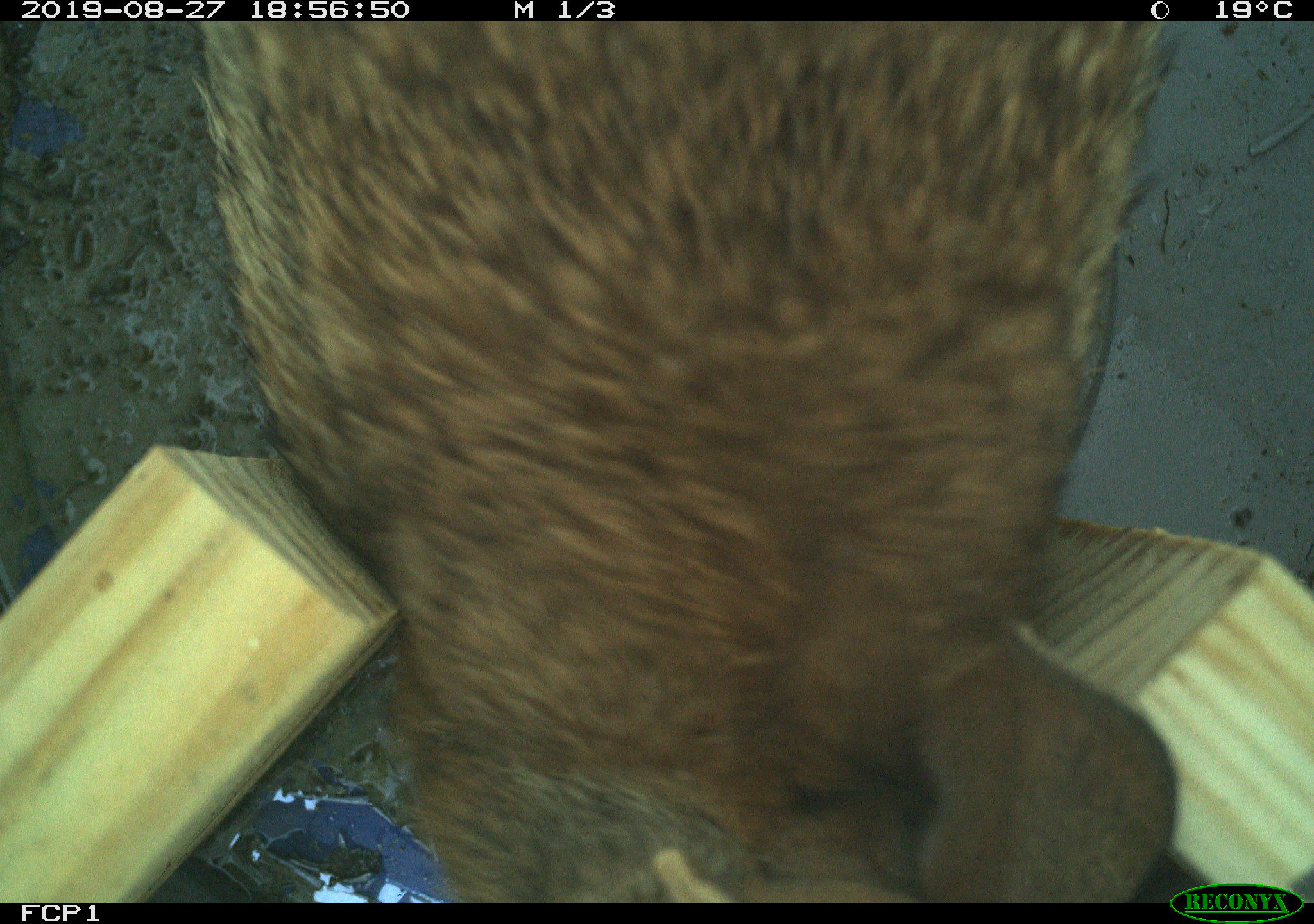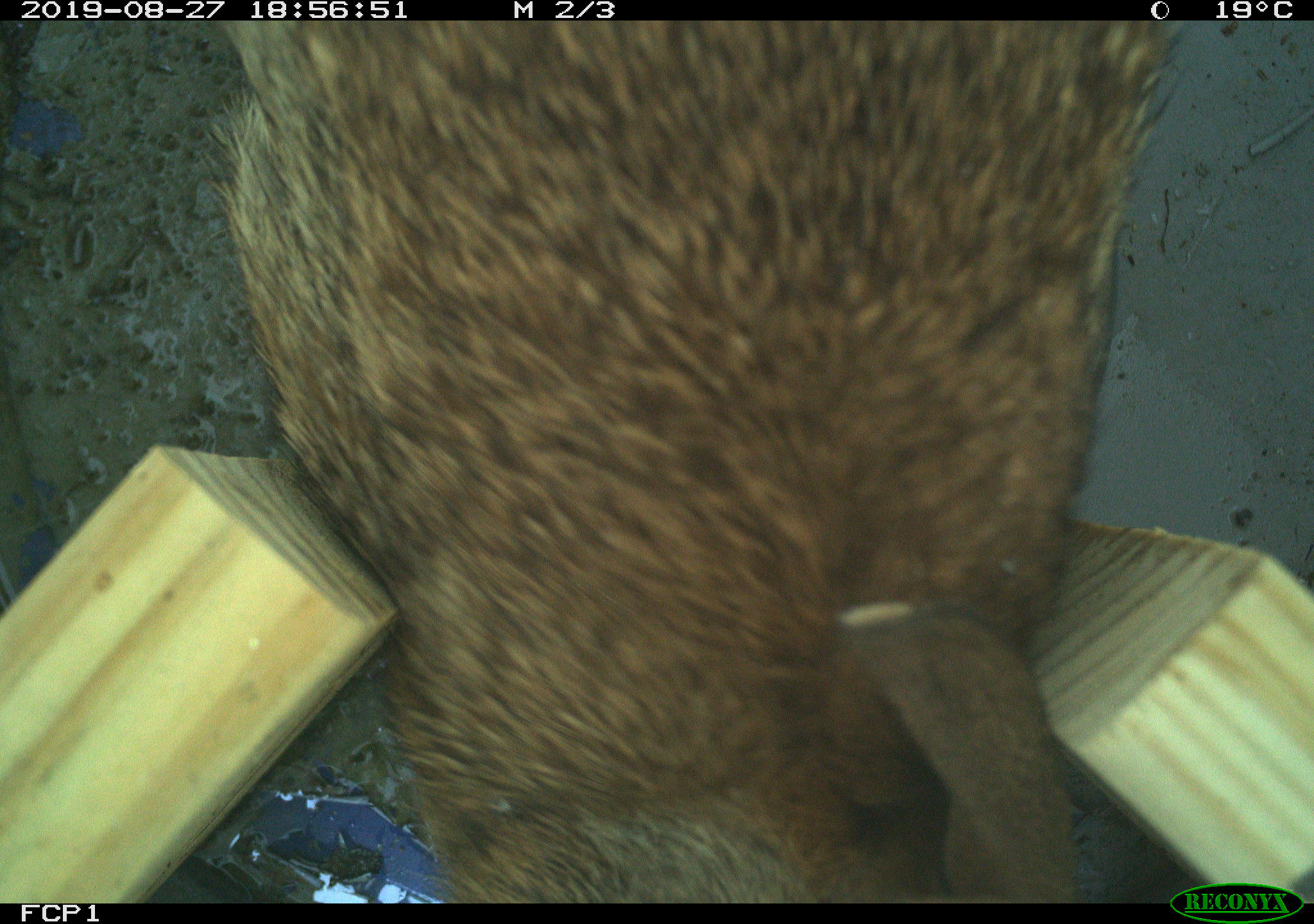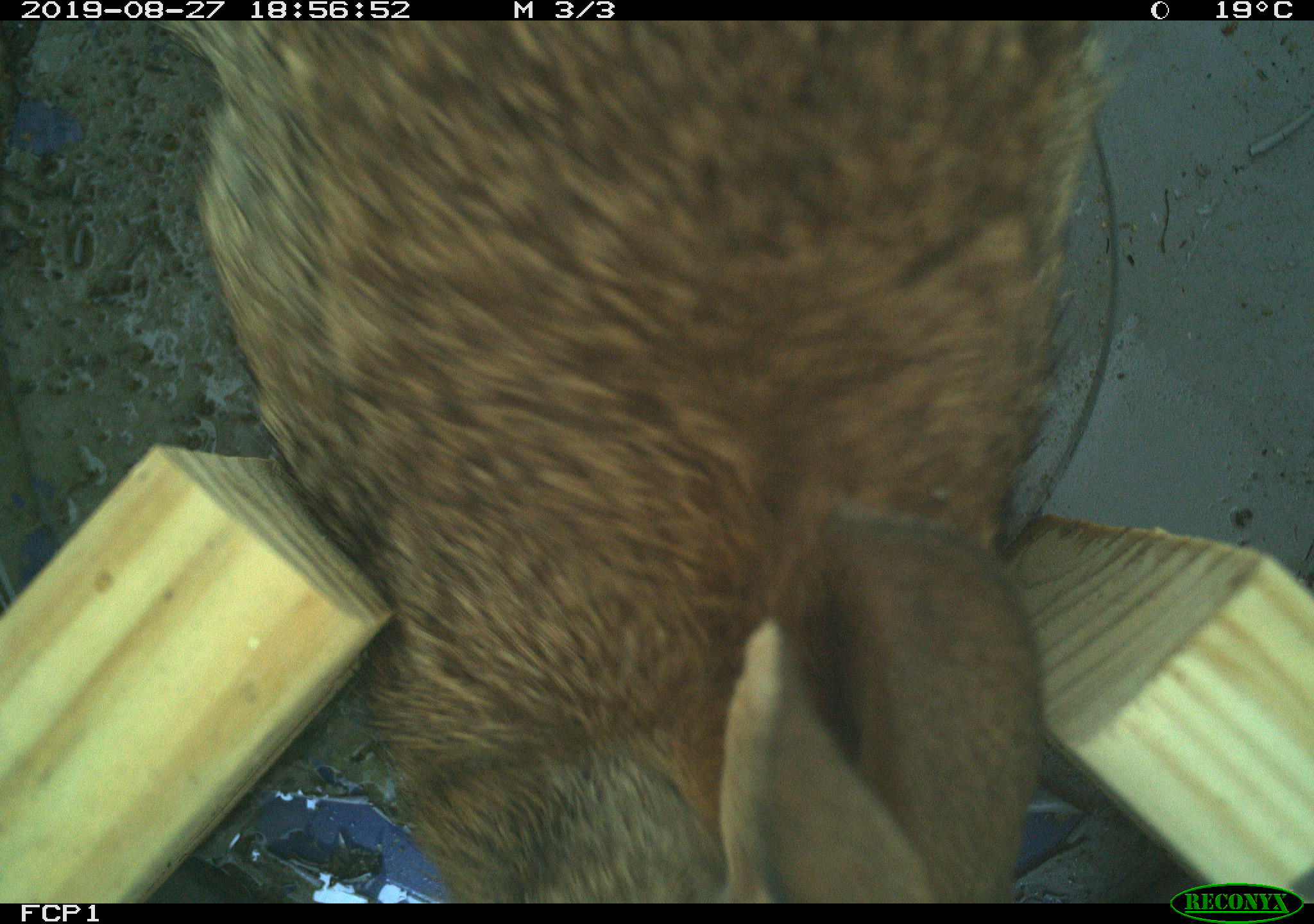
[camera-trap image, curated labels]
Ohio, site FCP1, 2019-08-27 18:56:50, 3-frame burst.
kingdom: Animalia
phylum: Chordata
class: Mammalia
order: Lagomorpha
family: Leporidae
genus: Sylvilagus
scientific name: Sylvilagus floridanus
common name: eastern cottontail